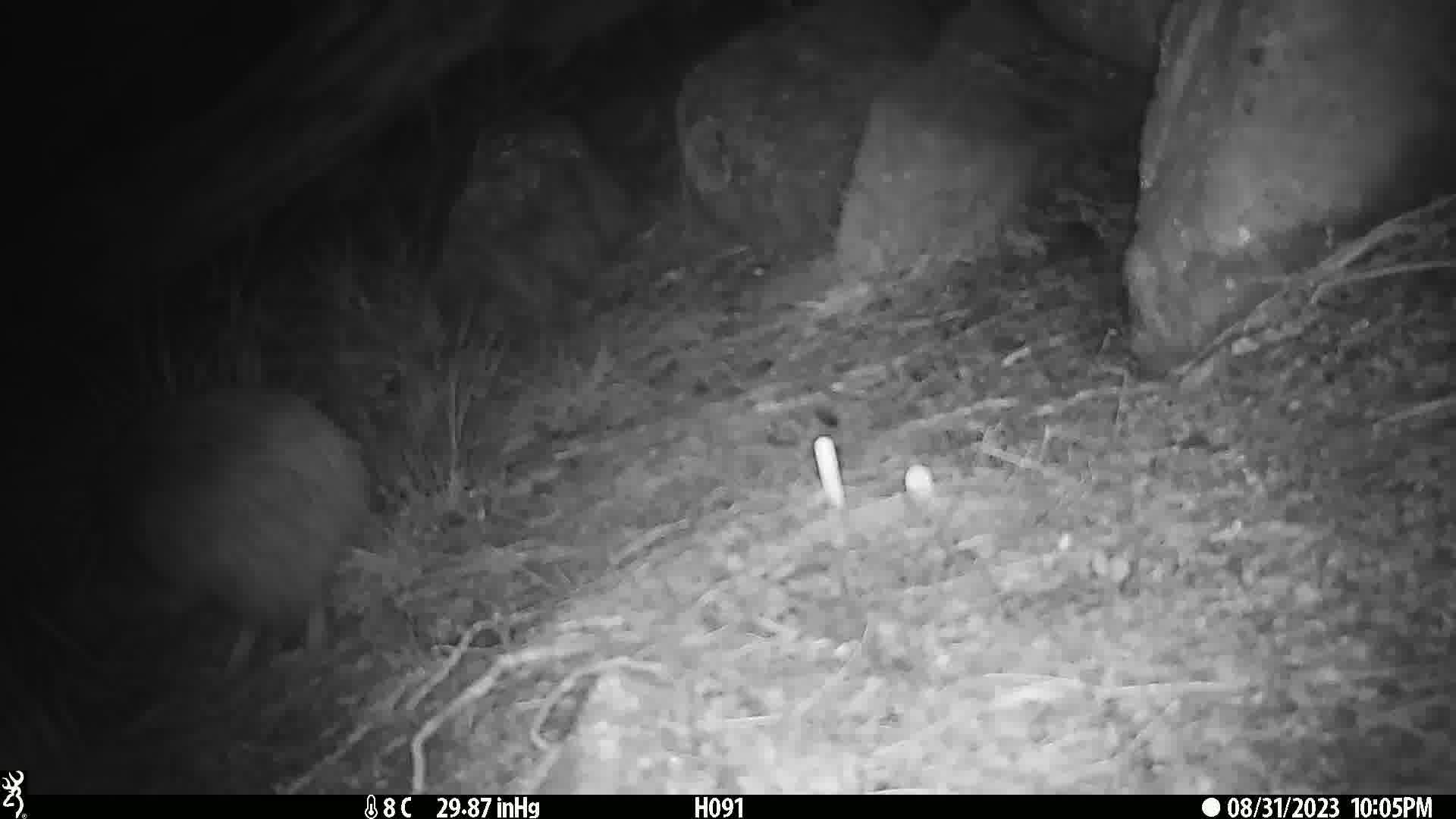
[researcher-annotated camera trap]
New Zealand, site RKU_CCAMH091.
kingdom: Animalia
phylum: Chordata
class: Aves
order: Apterygiformes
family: Apterygidae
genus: Apteryx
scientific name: Apteryx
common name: kiwi